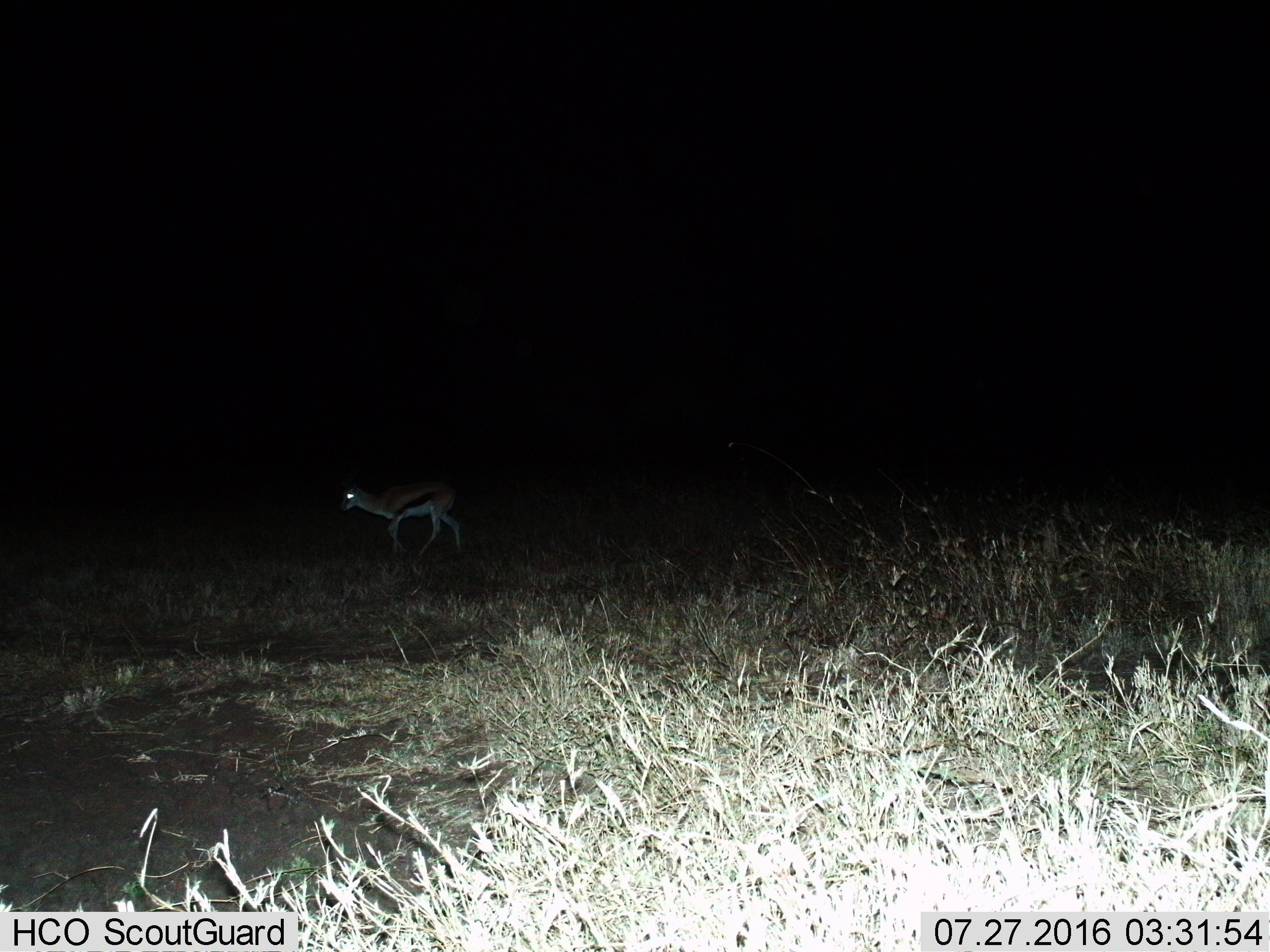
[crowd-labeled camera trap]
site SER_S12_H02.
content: unidentified animal